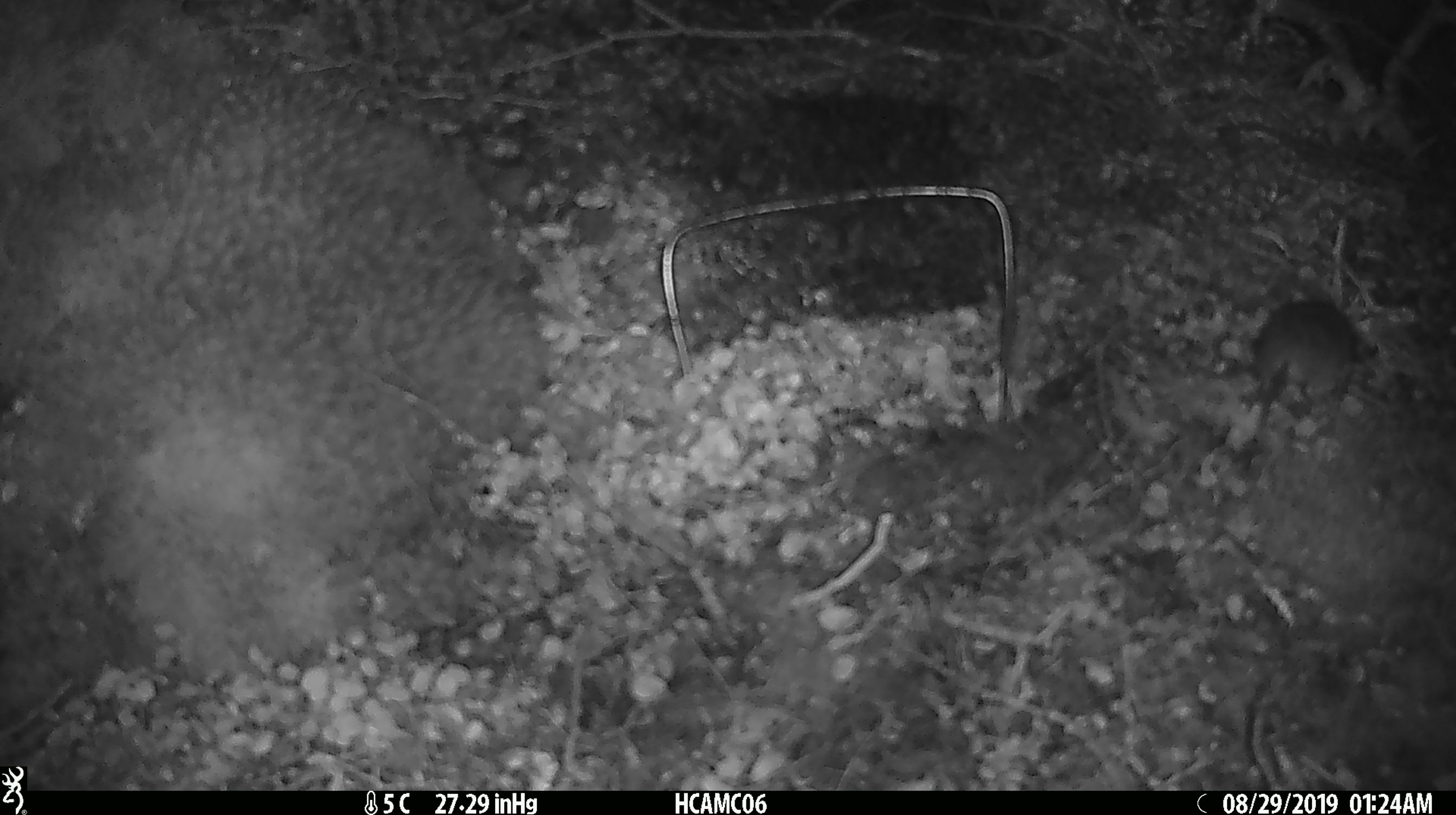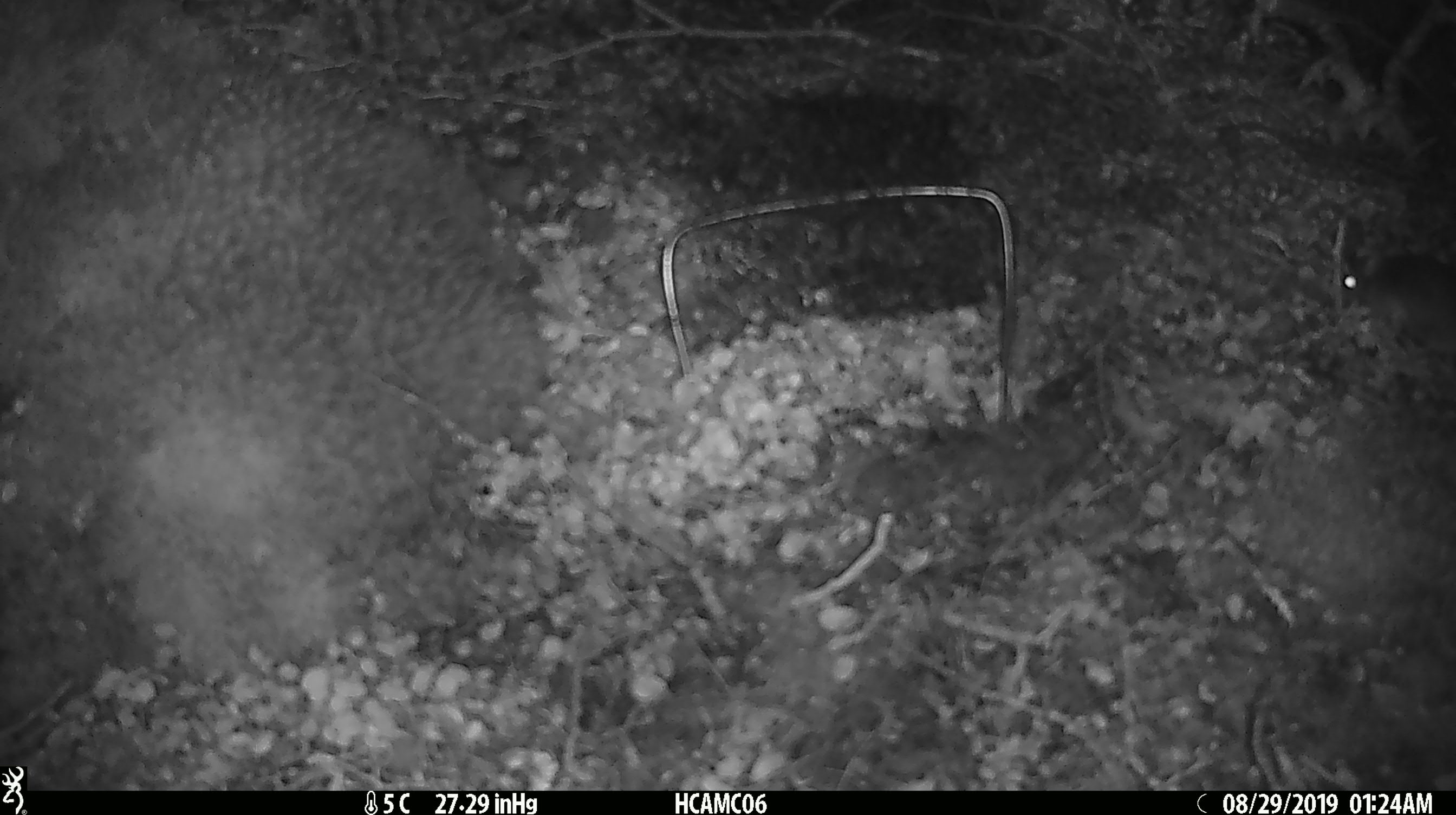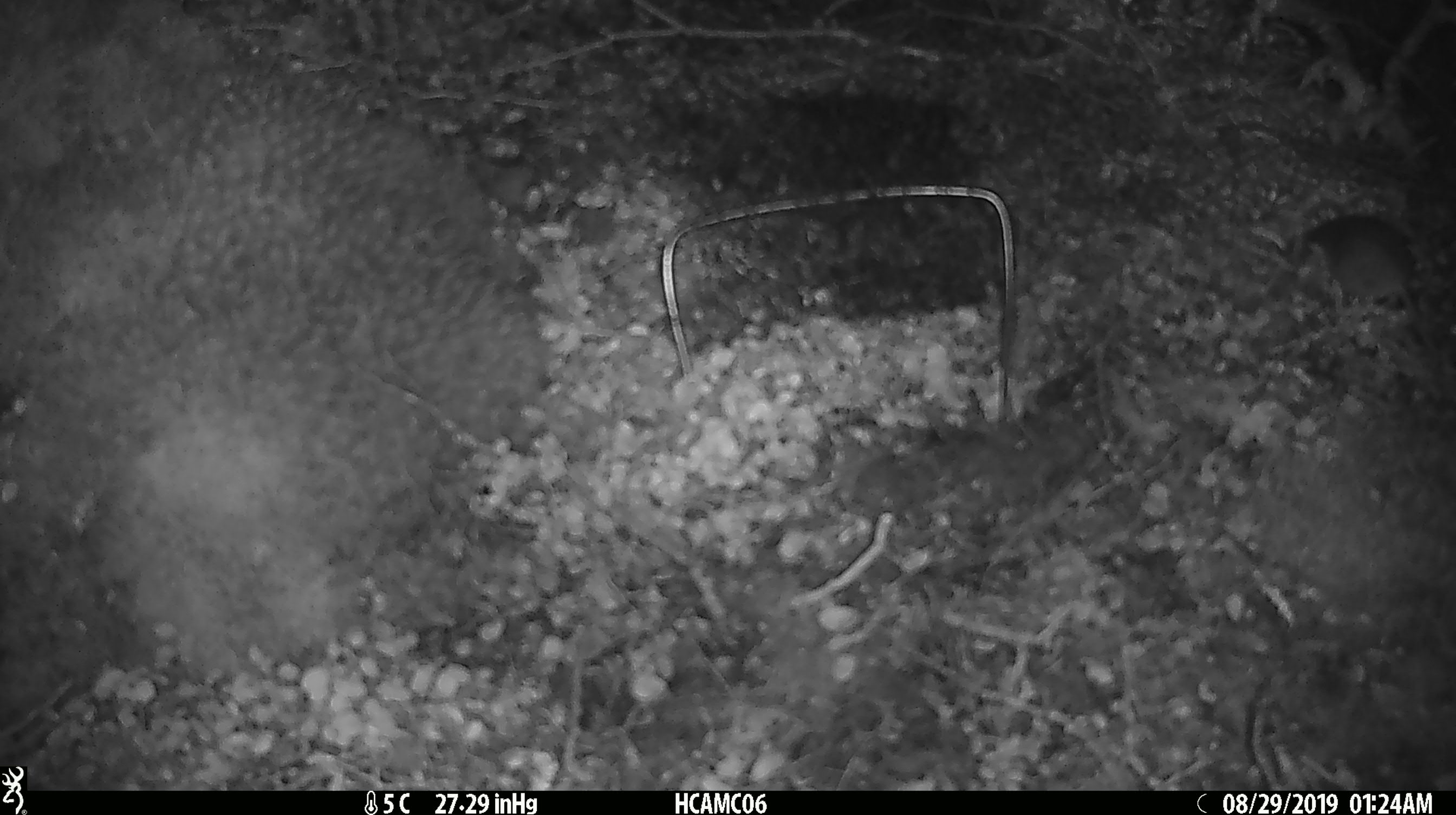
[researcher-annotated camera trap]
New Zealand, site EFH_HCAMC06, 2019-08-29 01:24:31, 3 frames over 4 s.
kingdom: Animalia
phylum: Chordata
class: Mammalia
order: Rodentia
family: Muridae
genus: Mus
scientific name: Mus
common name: mouse